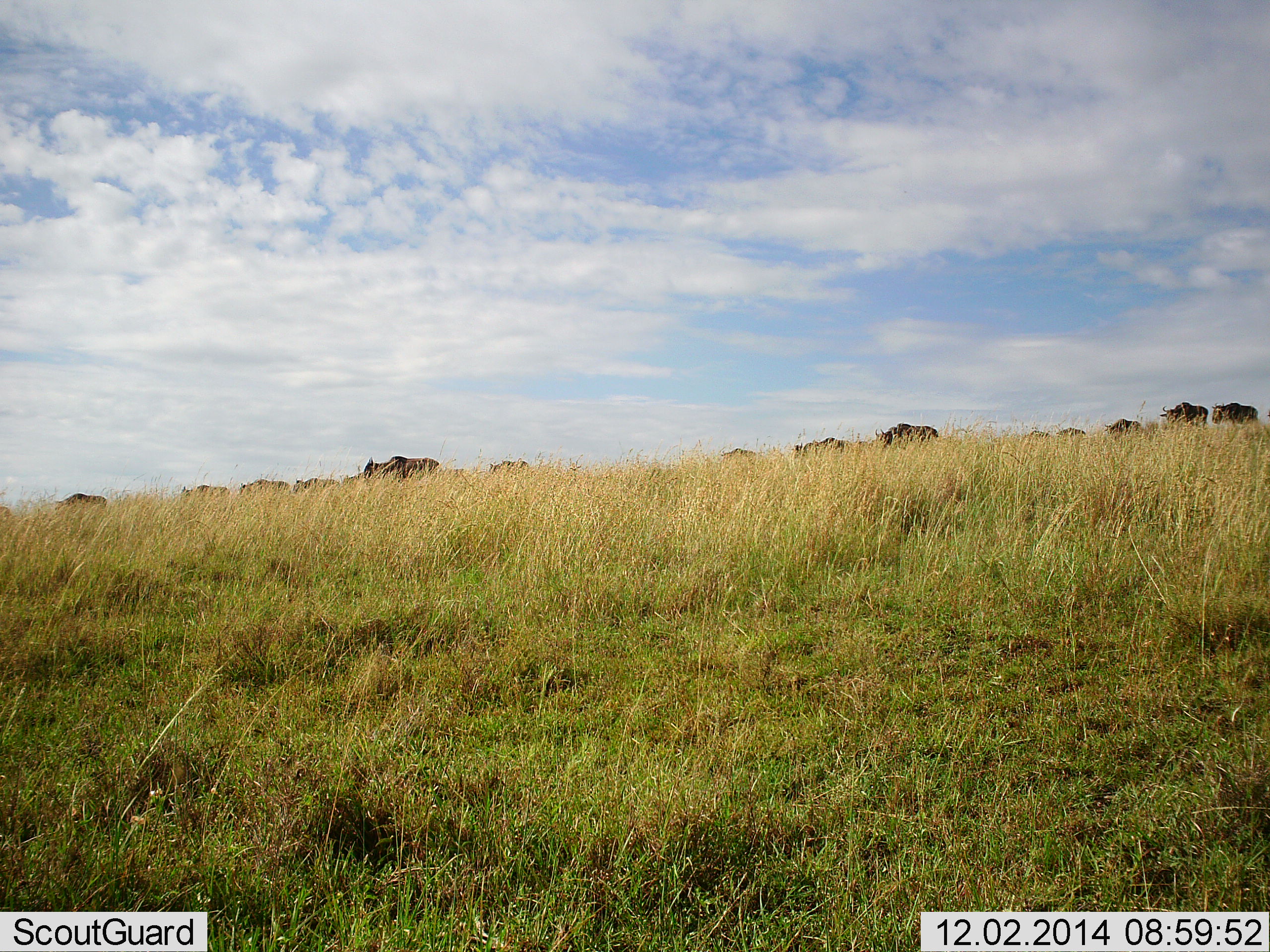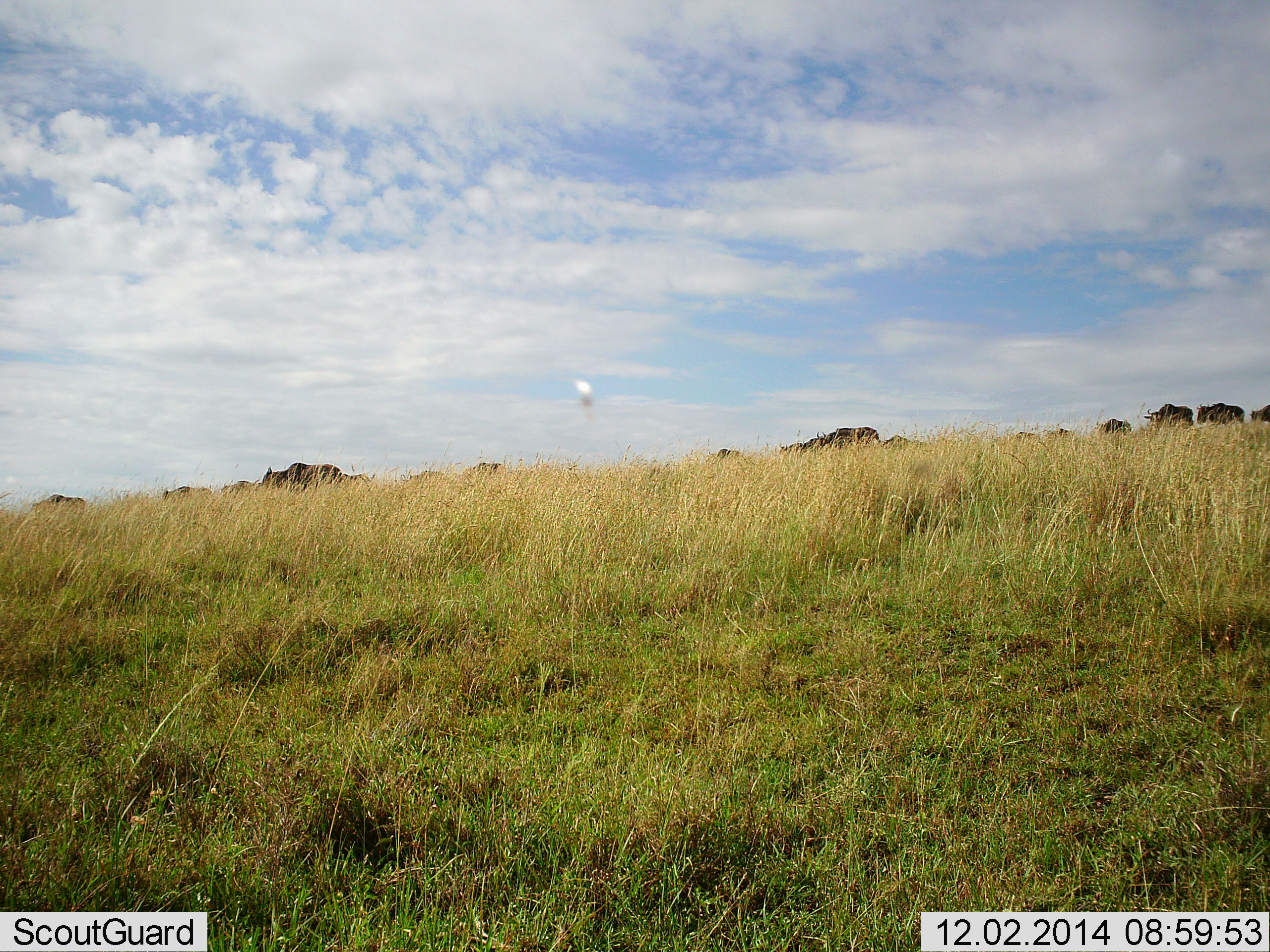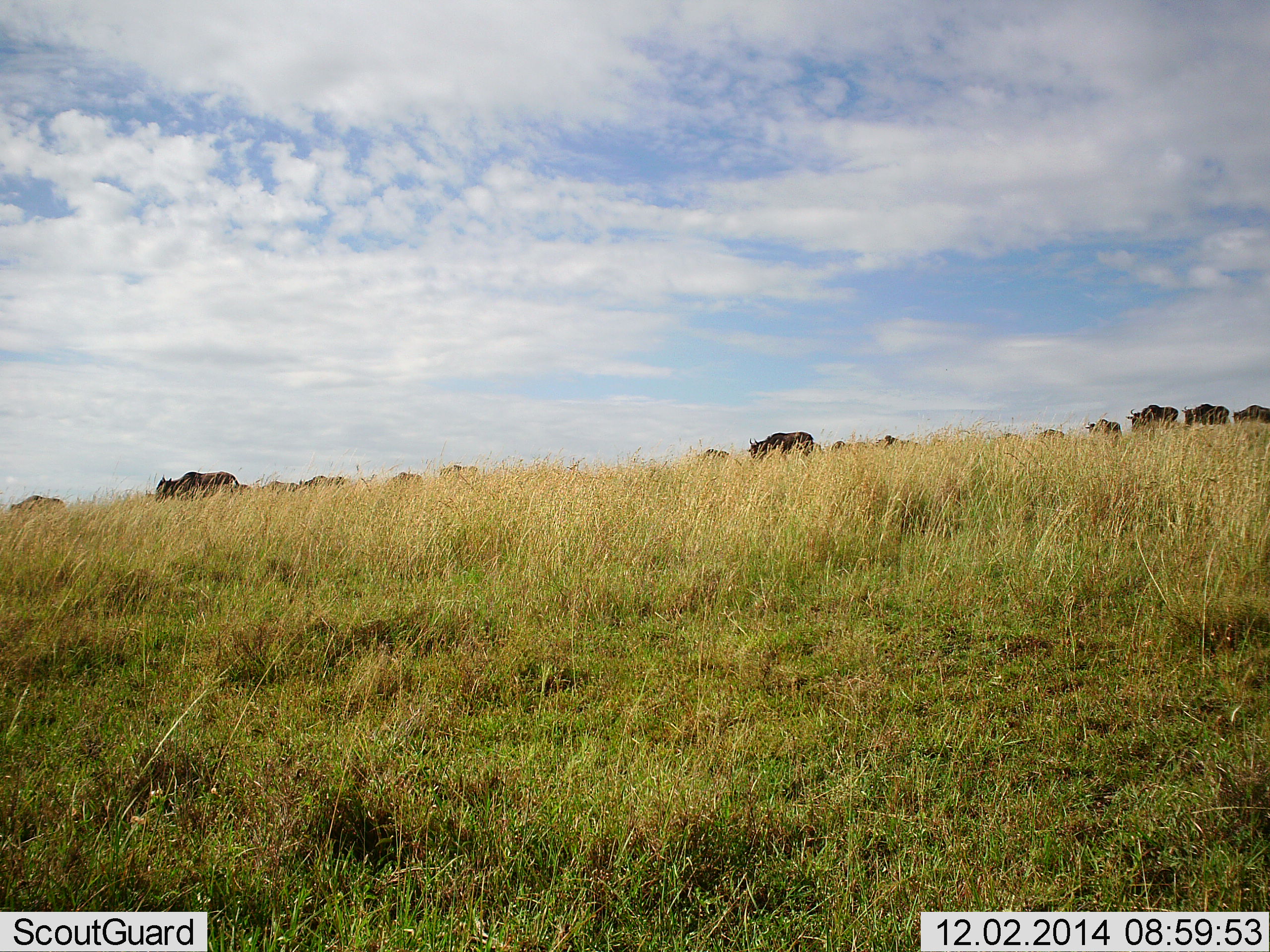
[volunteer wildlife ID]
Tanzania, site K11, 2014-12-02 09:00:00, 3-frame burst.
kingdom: Animalia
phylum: Chordata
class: Mammalia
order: Artiodactyla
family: Bovidae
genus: Connochaetes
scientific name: Connochaetes taurinus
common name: blue wildebeest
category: wildebeest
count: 11-50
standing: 15%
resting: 0%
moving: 69%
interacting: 8%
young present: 0%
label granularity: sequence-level